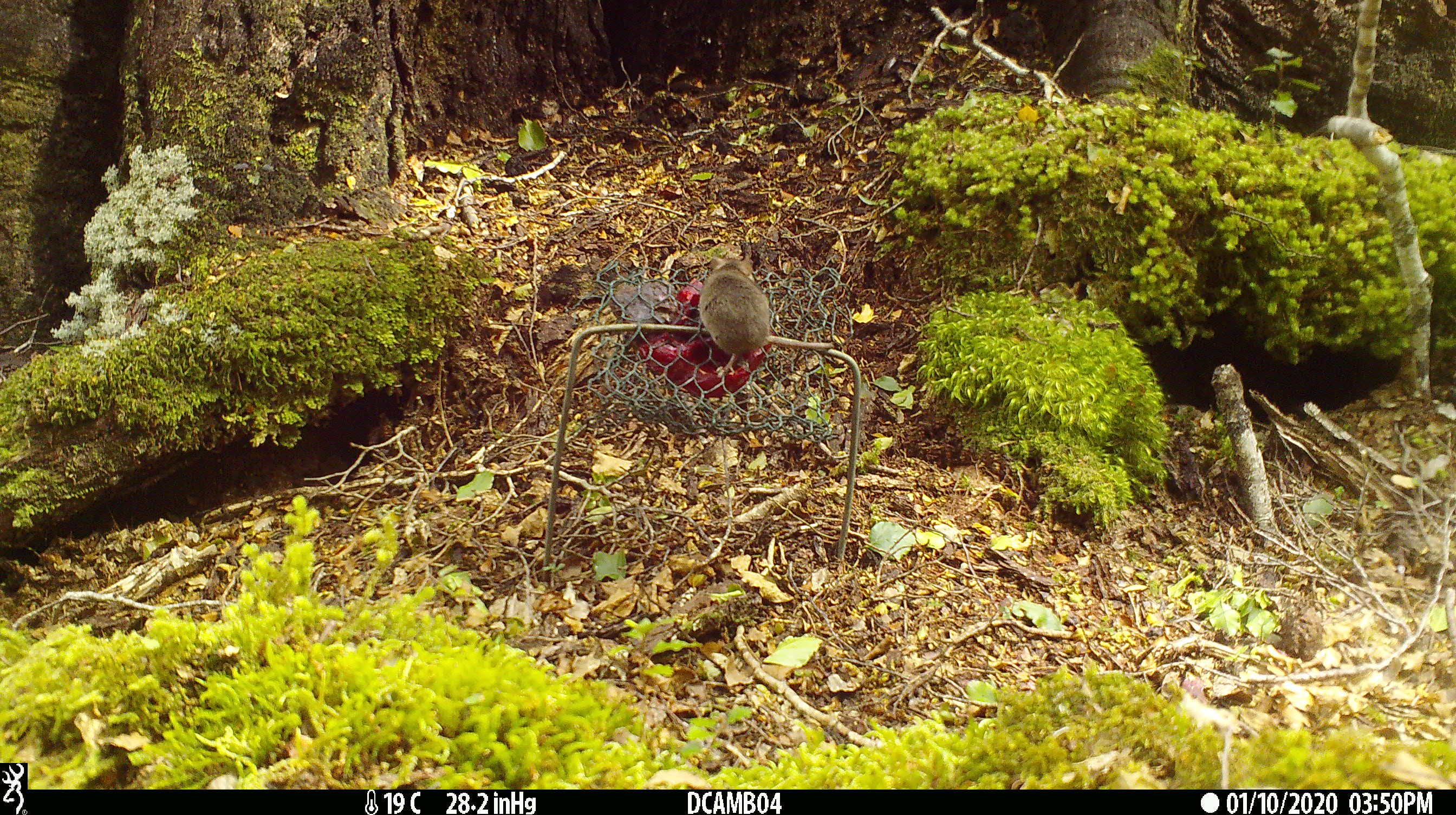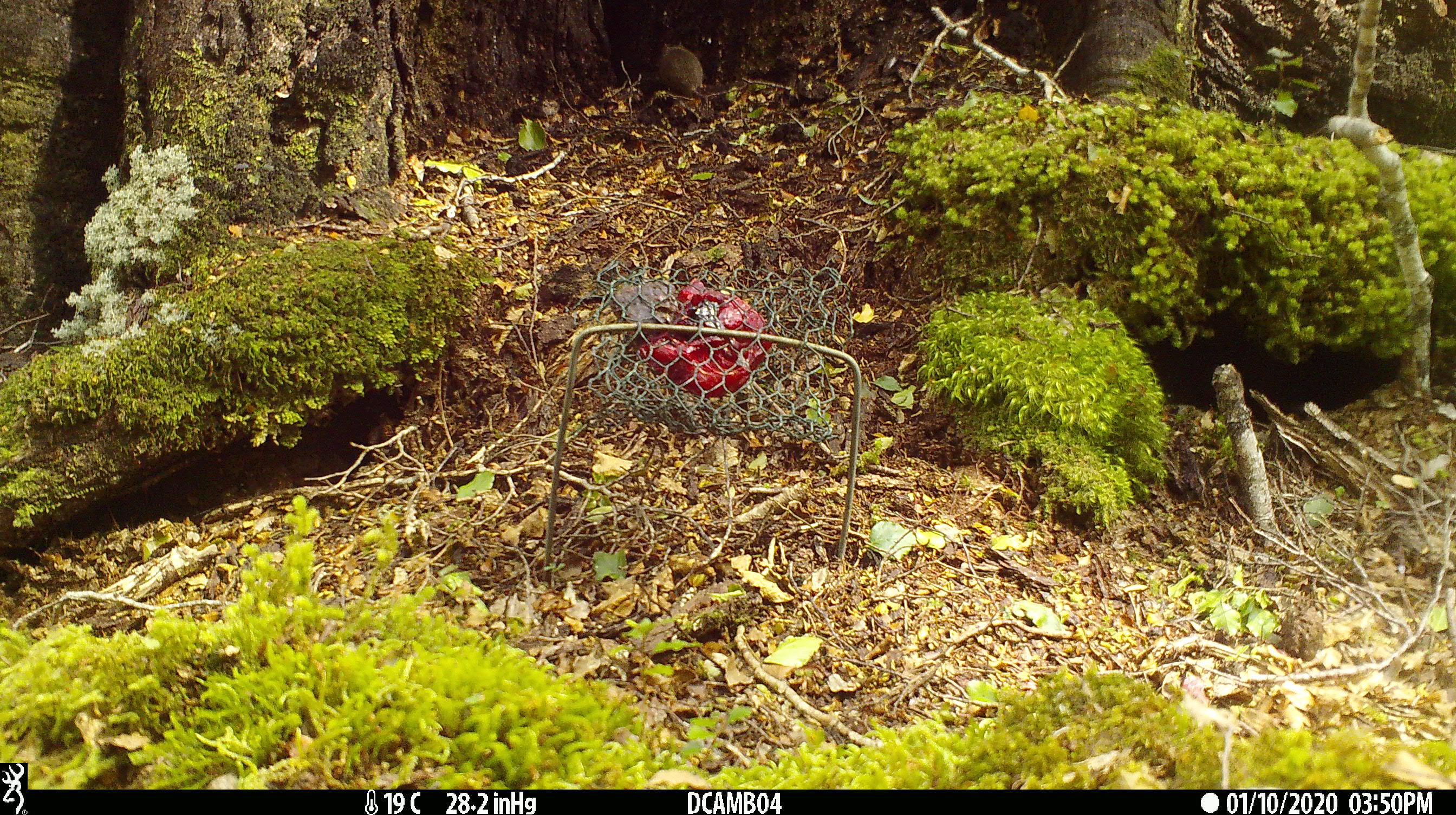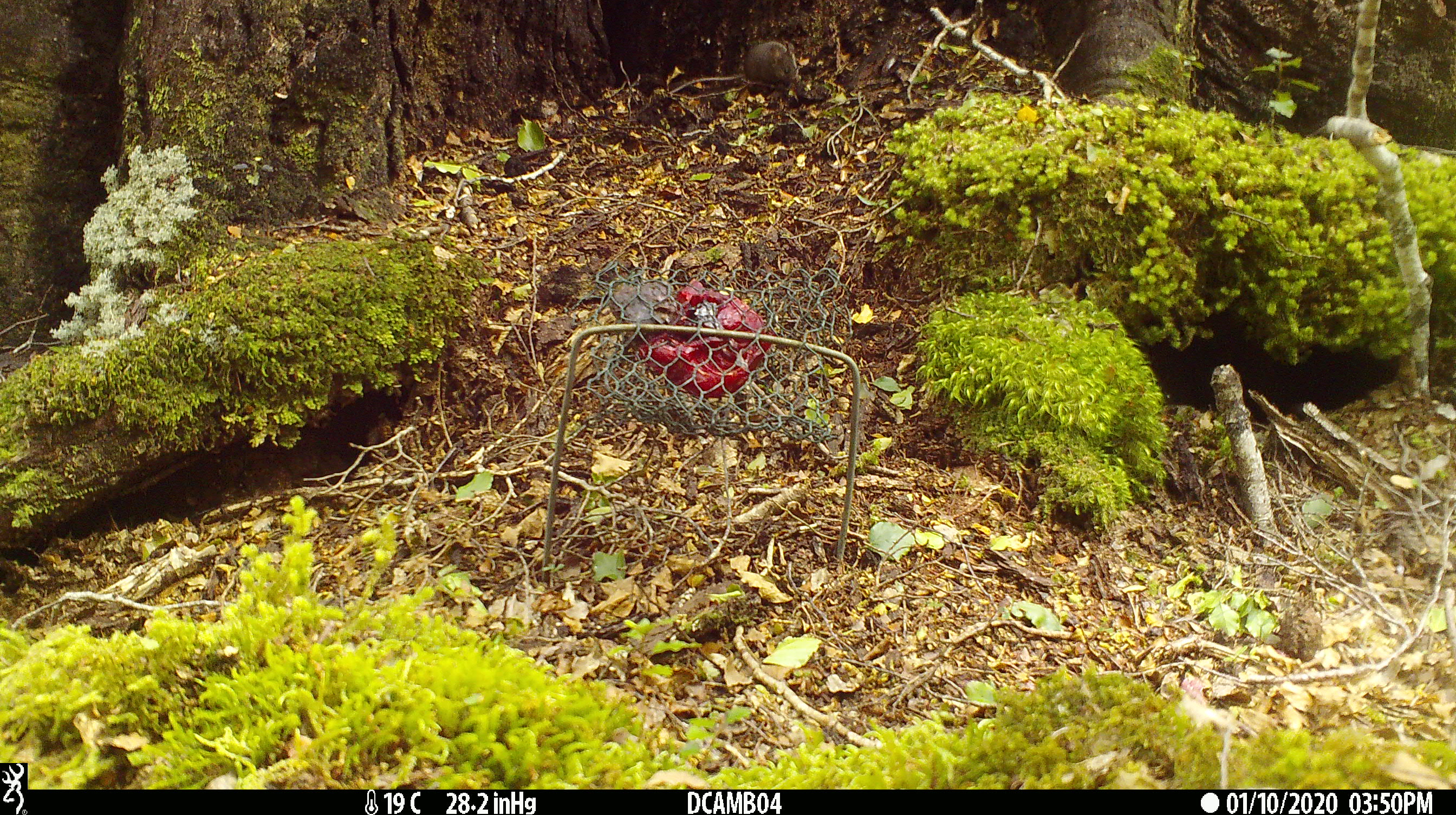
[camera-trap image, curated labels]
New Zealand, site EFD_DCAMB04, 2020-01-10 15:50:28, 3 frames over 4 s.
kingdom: Animalia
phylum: Chordata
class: Mammalia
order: Rodentia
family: Muridae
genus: Mus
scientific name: Mus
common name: mouse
Mouse (Mus).